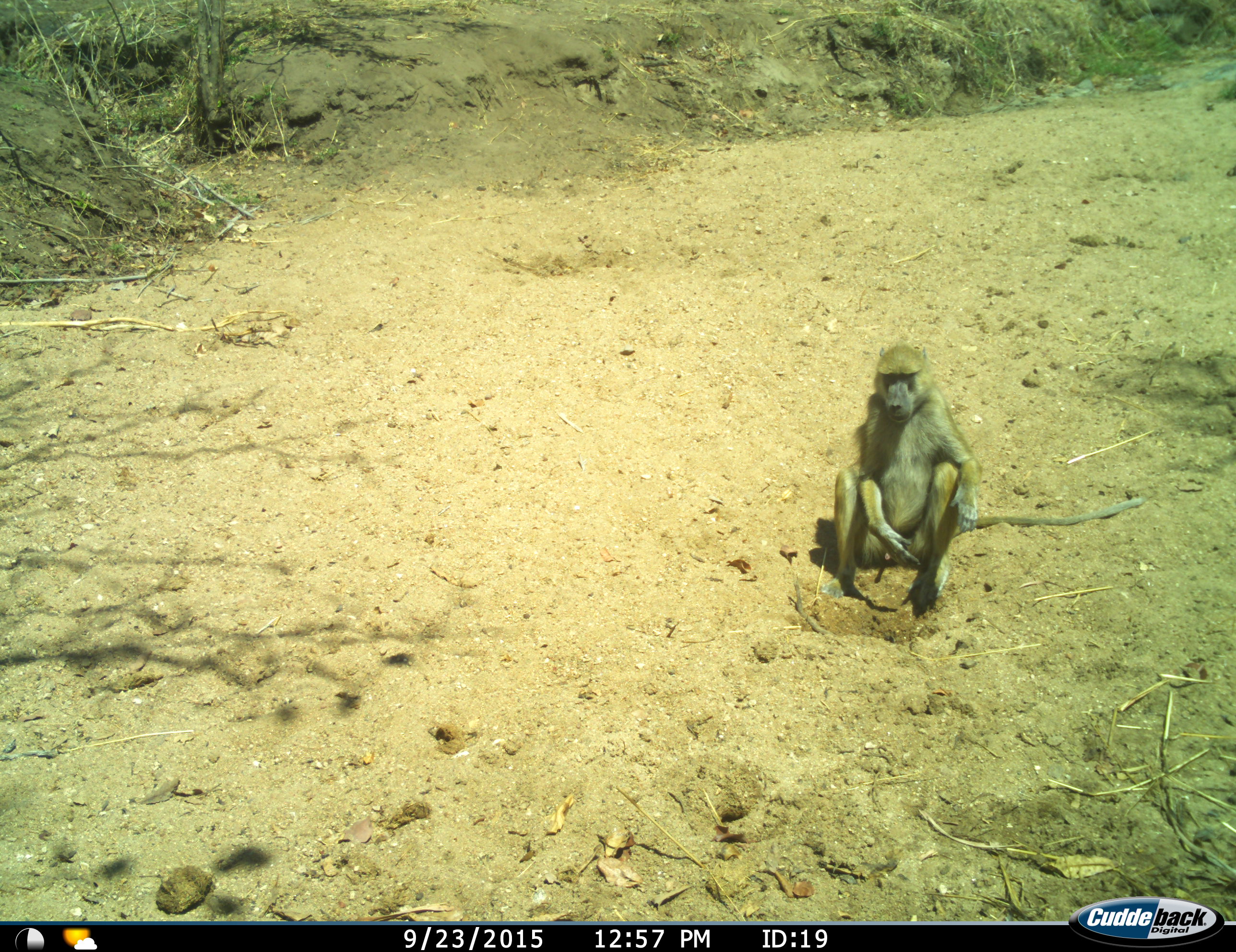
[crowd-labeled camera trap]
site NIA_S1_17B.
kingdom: Animalia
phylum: Chordata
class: Mammalia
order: Primates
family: Cercopithecidae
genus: Papio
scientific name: Papio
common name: baboon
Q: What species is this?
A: Baboon (Papio).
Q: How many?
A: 1.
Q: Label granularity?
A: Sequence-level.